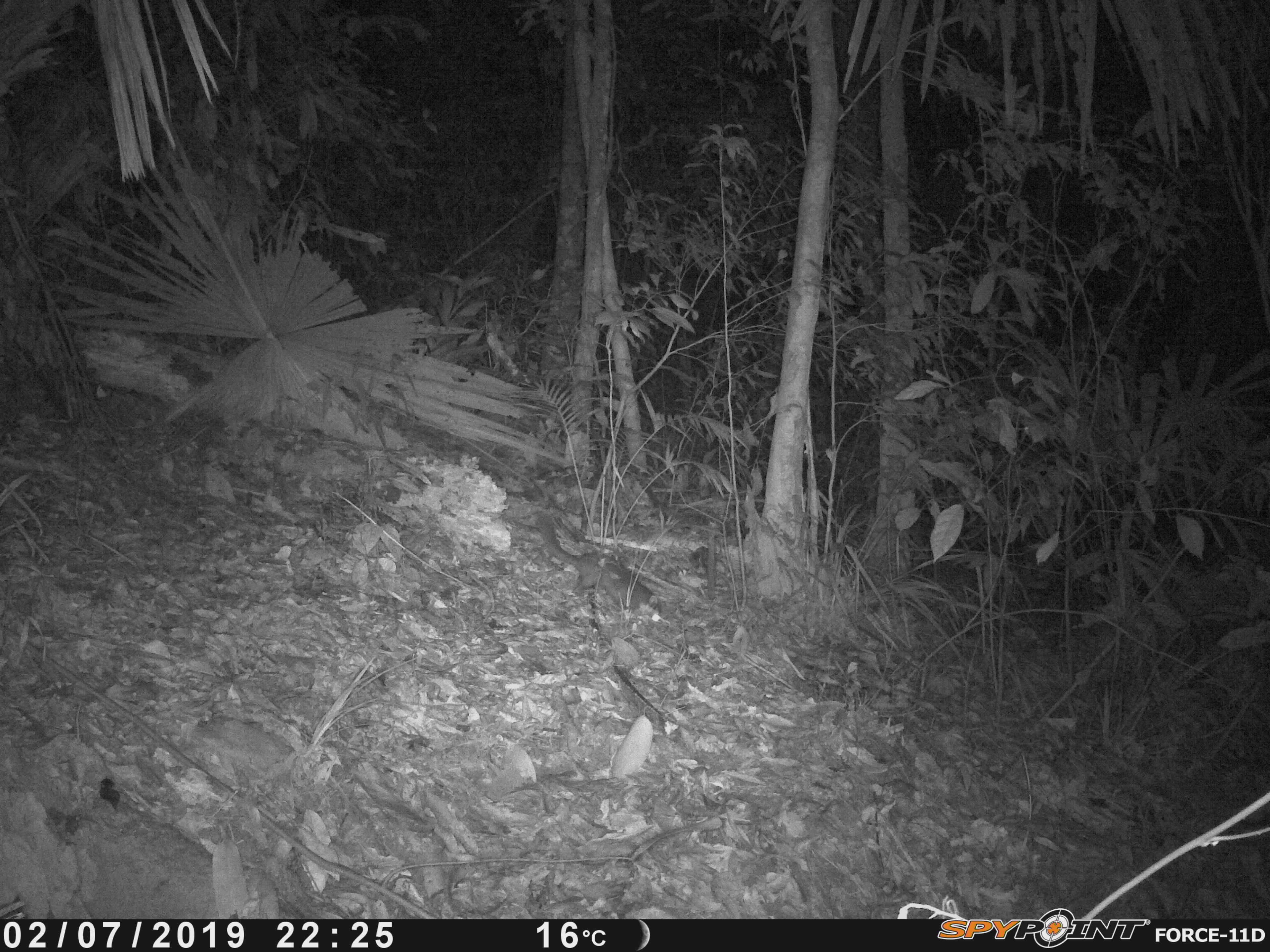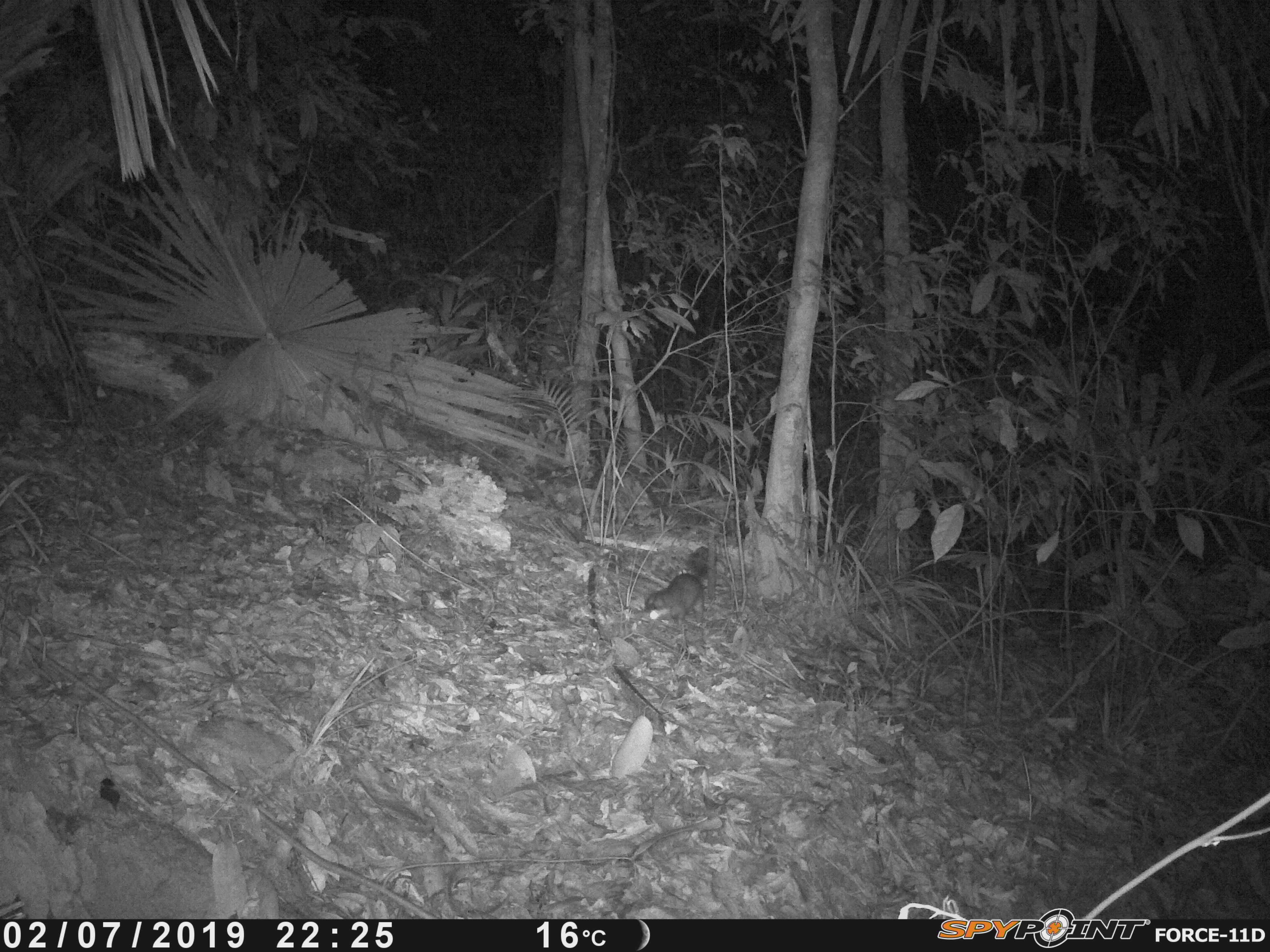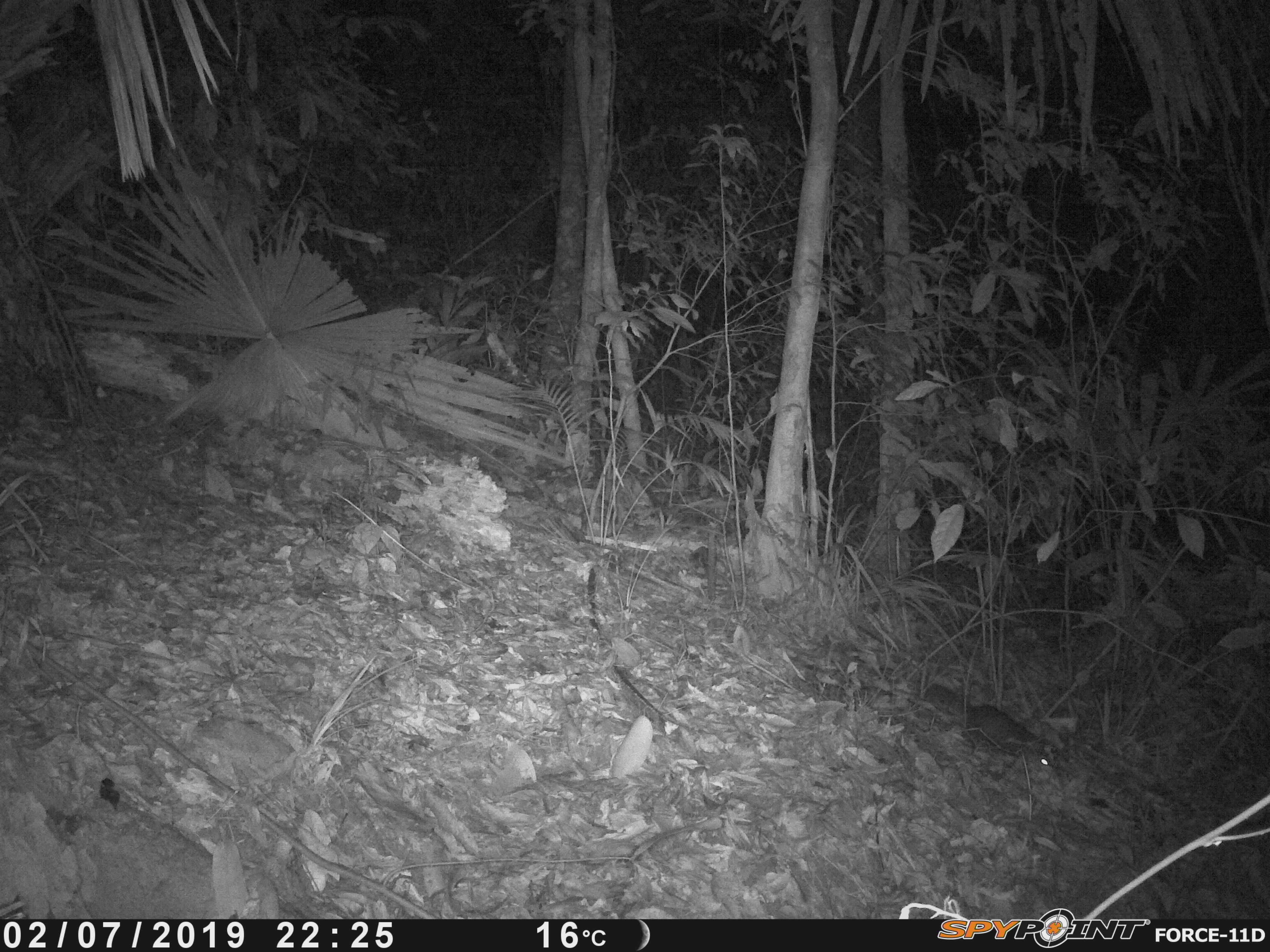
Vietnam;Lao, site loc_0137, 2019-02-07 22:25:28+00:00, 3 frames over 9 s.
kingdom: Animalia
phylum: Chordata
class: Mammalia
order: Carnivora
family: Mustelidae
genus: Melogale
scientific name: Melogale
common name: ferret badger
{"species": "ferret badger (Melogale)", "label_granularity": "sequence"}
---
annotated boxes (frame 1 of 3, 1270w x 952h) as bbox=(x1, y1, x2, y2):
ferret badger: bbox=(535, 512, 661, 622)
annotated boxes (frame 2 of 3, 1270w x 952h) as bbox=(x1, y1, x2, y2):
ferret badger: bbox=(643, 546, 708, 630)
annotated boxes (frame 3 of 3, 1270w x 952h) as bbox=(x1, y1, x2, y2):
ferret badger: bbox=(921, 683, 1057, 767)